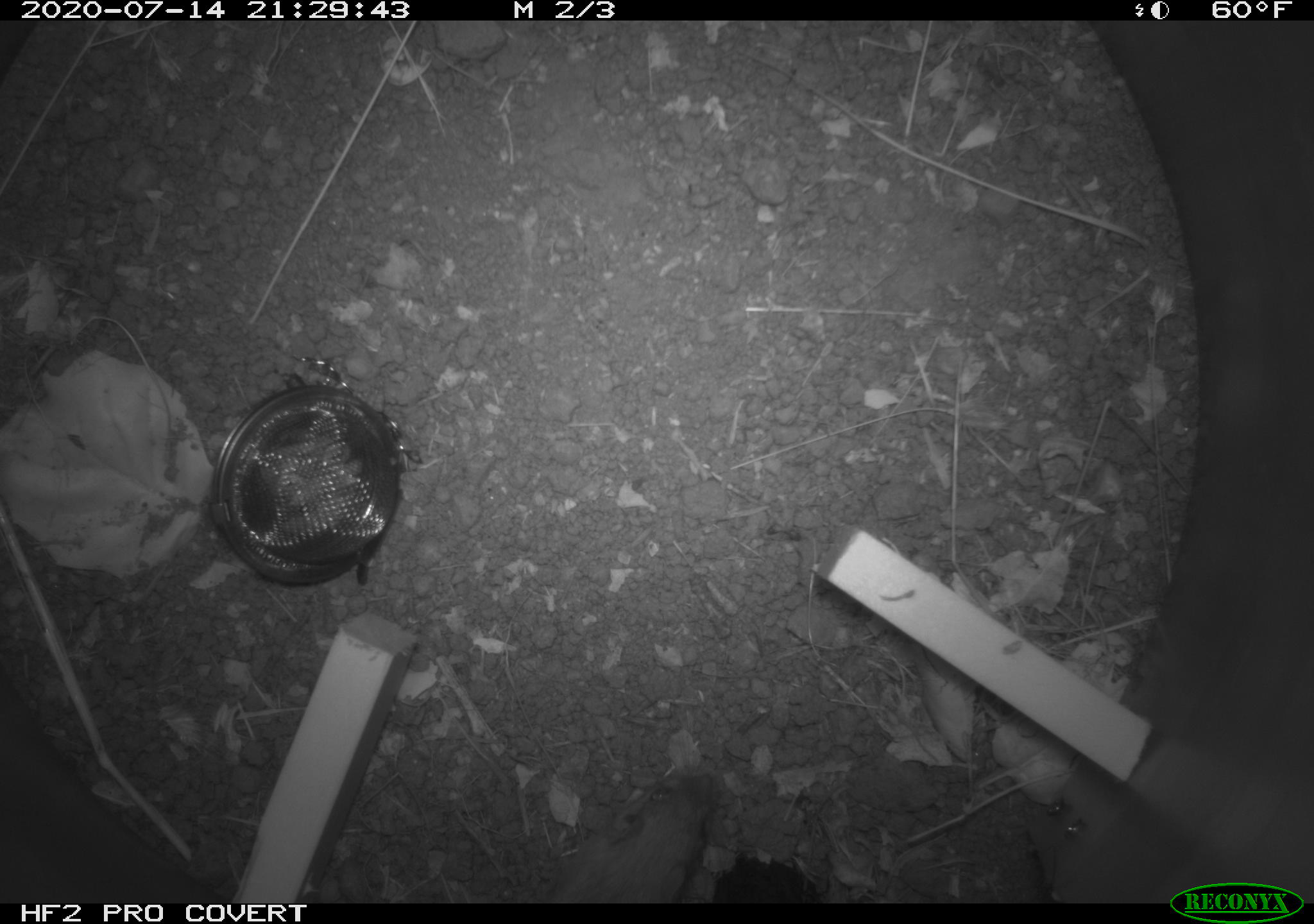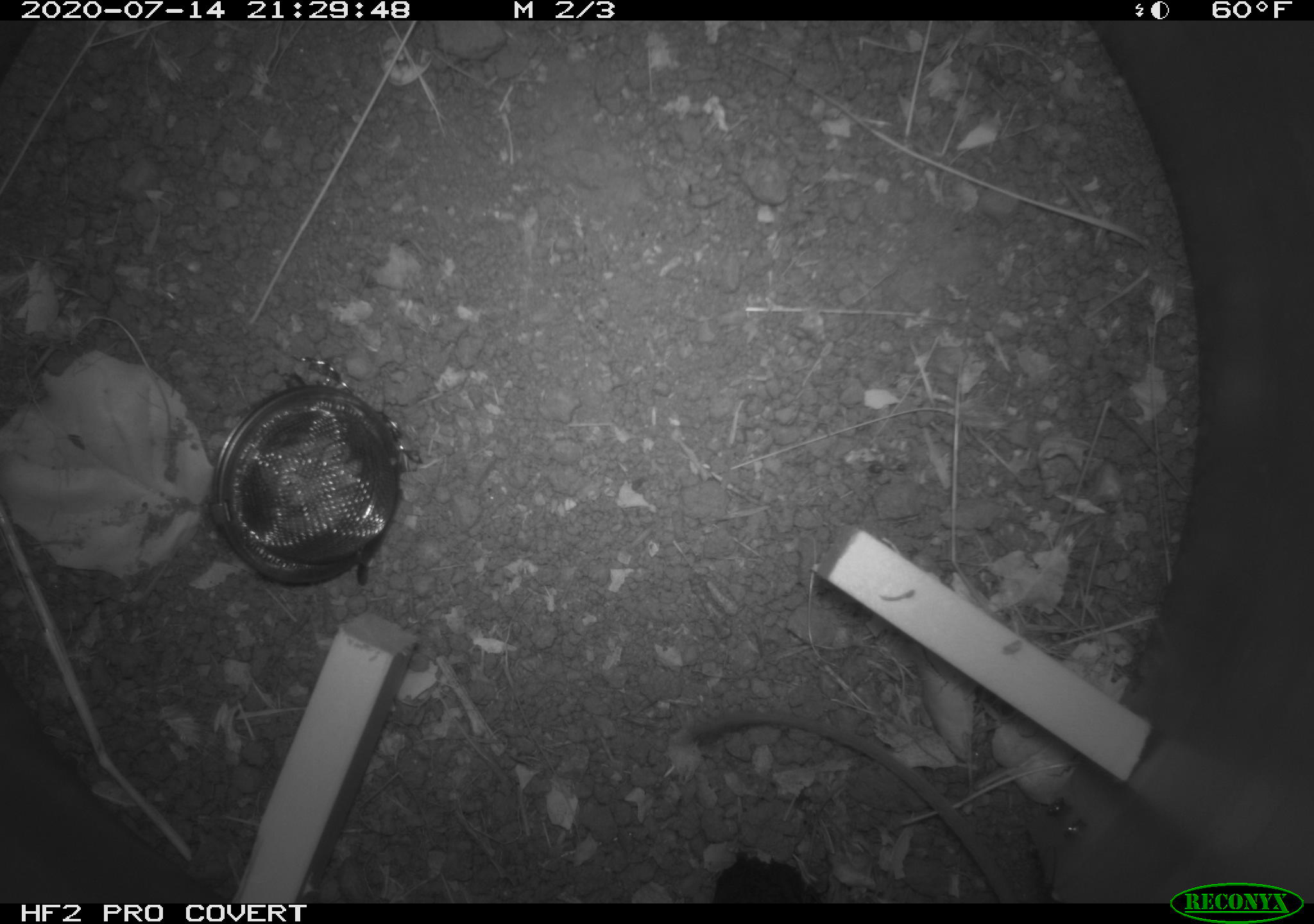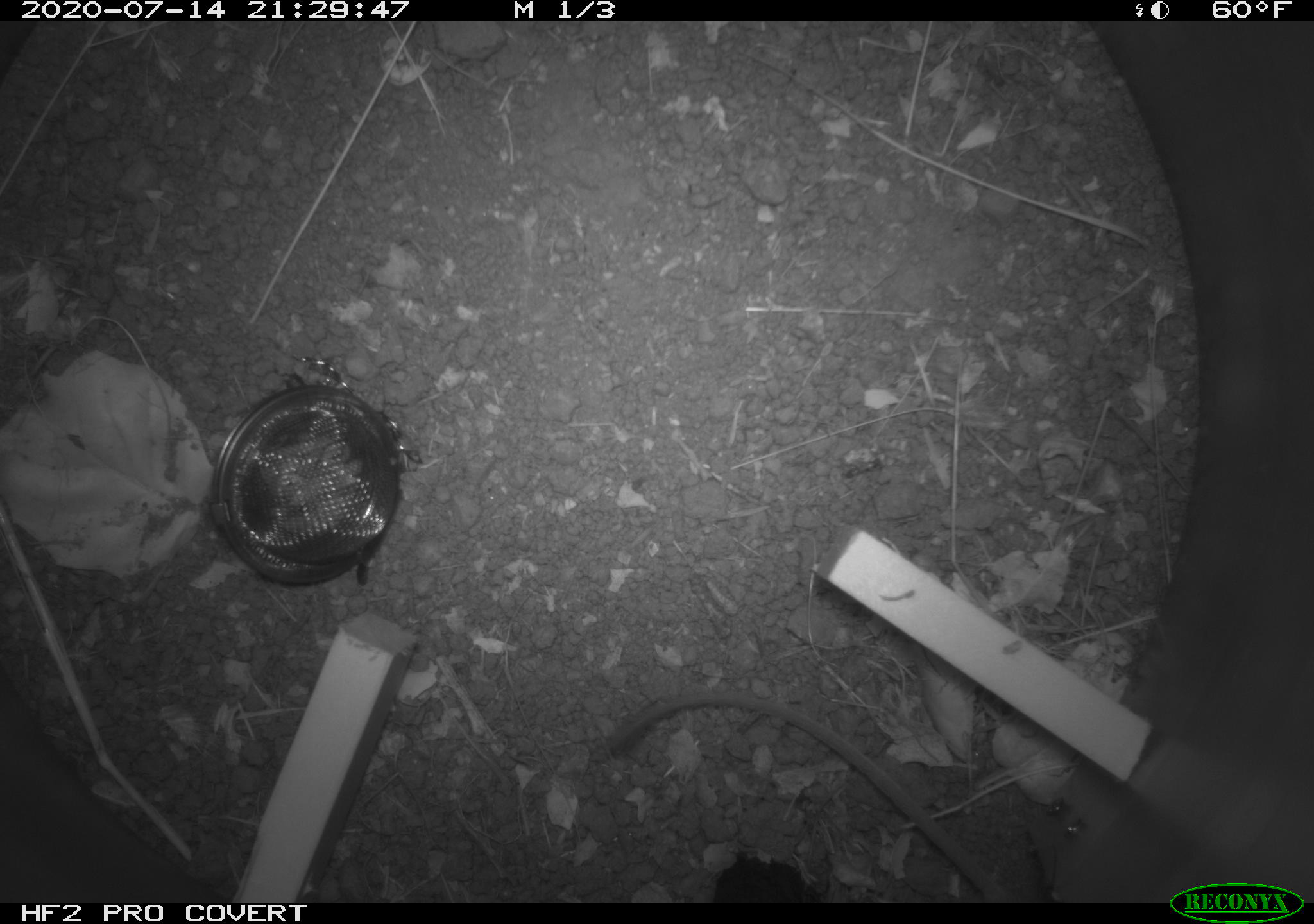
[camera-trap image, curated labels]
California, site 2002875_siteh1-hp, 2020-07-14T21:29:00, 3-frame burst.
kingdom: Animalia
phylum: Chordata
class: Mammalia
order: Rodentia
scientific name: Rodentia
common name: rodent